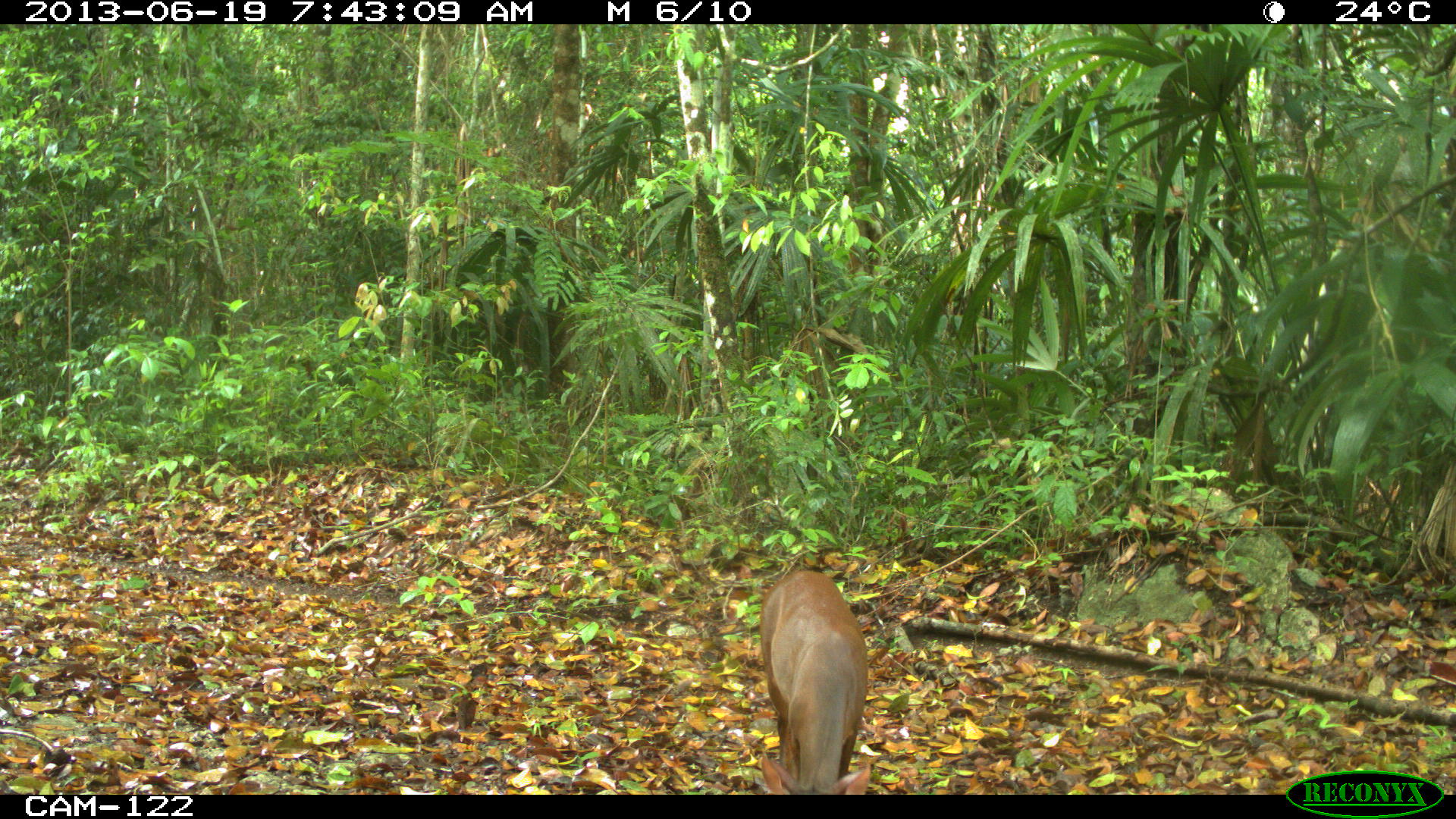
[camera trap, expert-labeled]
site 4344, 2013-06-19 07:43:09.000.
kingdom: Animalia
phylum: Chordata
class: Mammalia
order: Artiodactyla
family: Cervidae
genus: Mazama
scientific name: Mazama temama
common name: central american red brocket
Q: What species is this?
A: Mazama temama (central american red brocket).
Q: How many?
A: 1.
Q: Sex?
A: Female.